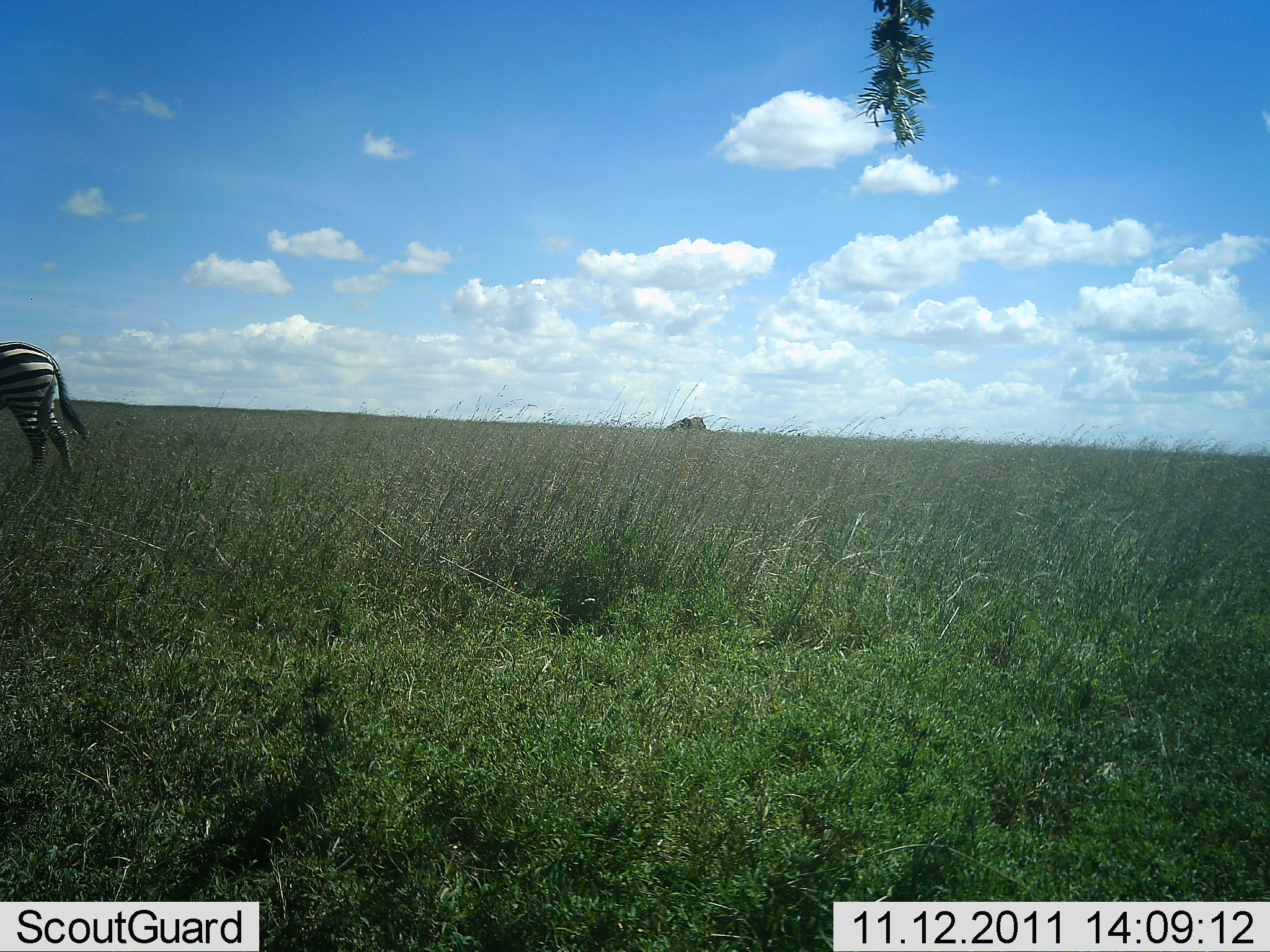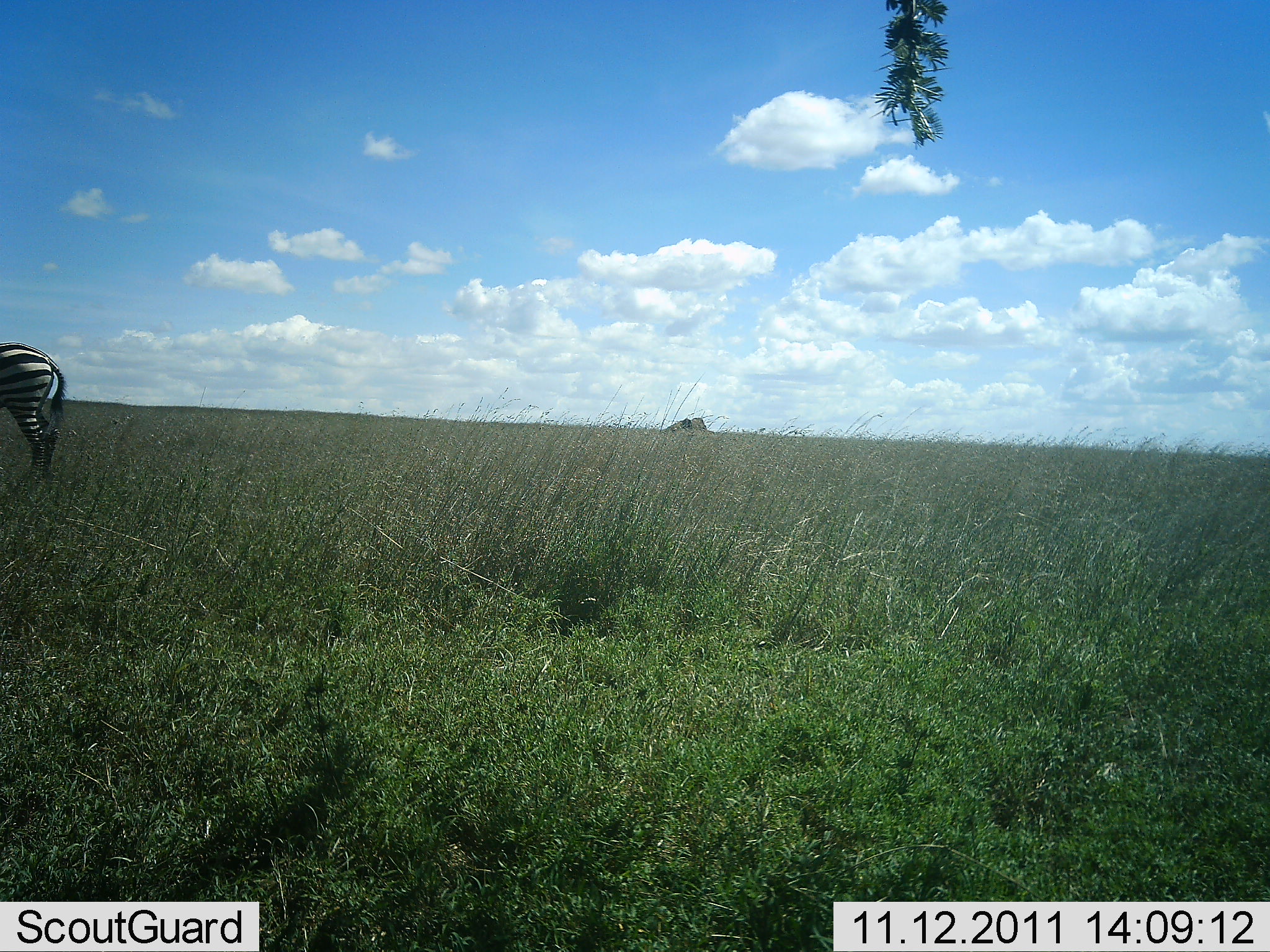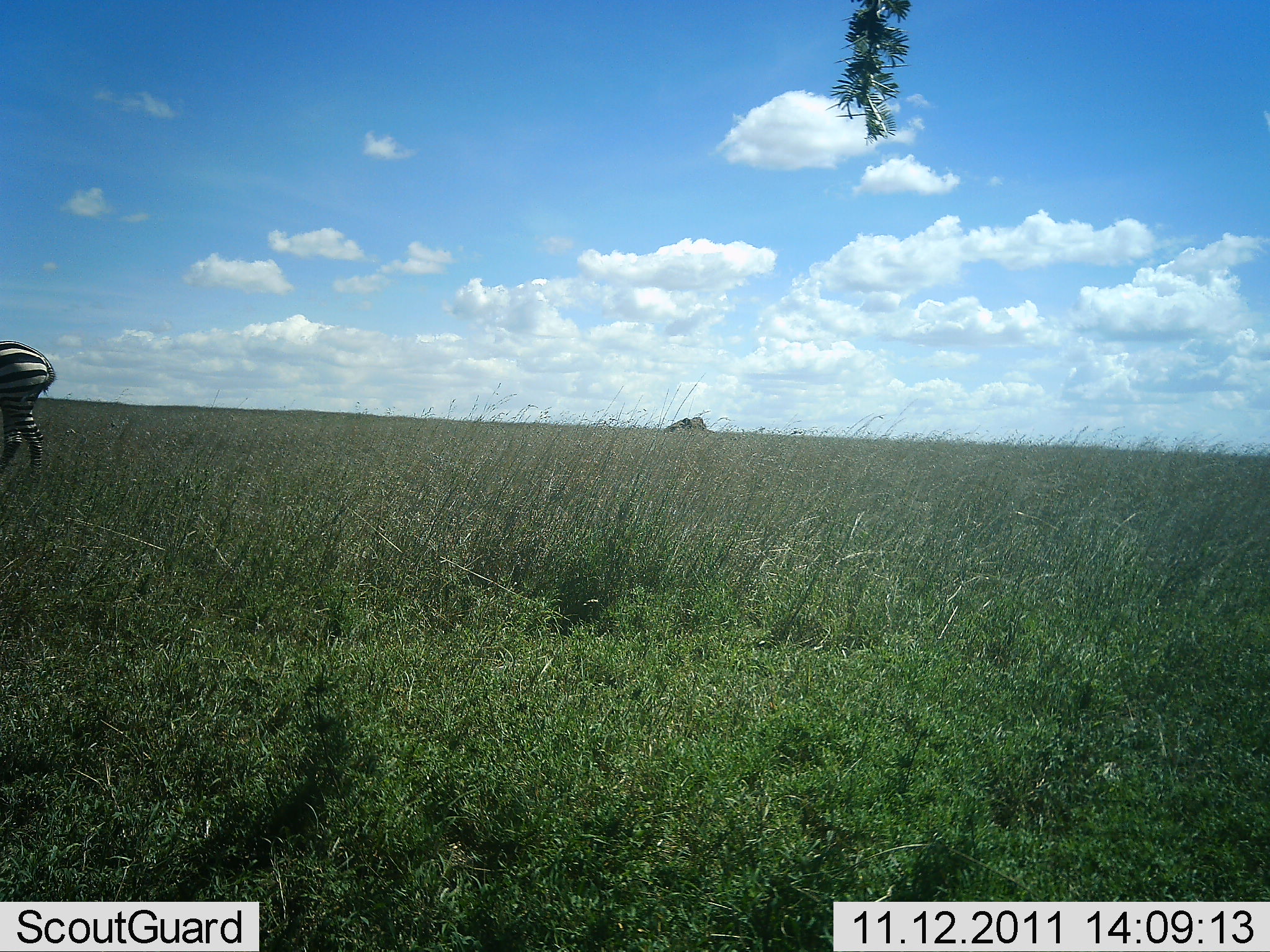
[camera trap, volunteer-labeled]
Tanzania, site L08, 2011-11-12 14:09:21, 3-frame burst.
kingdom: Animalia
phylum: Chordata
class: Mammalia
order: Perissodactyla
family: Equidae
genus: Equus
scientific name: Equus quagga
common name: plains zebra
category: zebra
Zebra (plains zebra) (Equus quagga), count 1. Behavior (volunteer vote fractions): standing 64%, resting 0%, moving 27%, interacting 0%. Young present (vote fraction): 0%. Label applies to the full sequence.